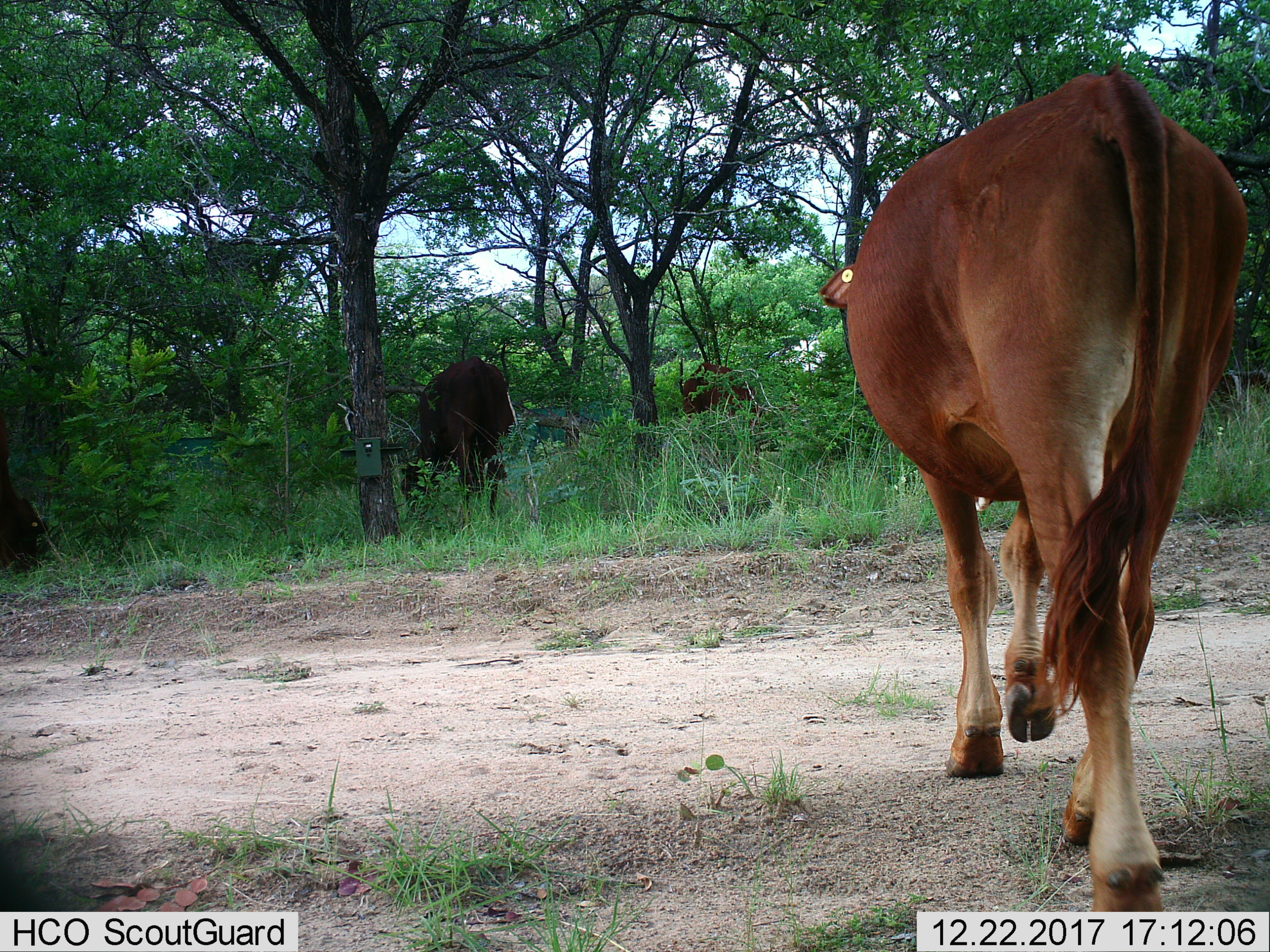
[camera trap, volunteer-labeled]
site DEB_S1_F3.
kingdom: Animalia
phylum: Chordata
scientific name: Vertebrata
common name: domestic animal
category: domesticanimal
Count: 3.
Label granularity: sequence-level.